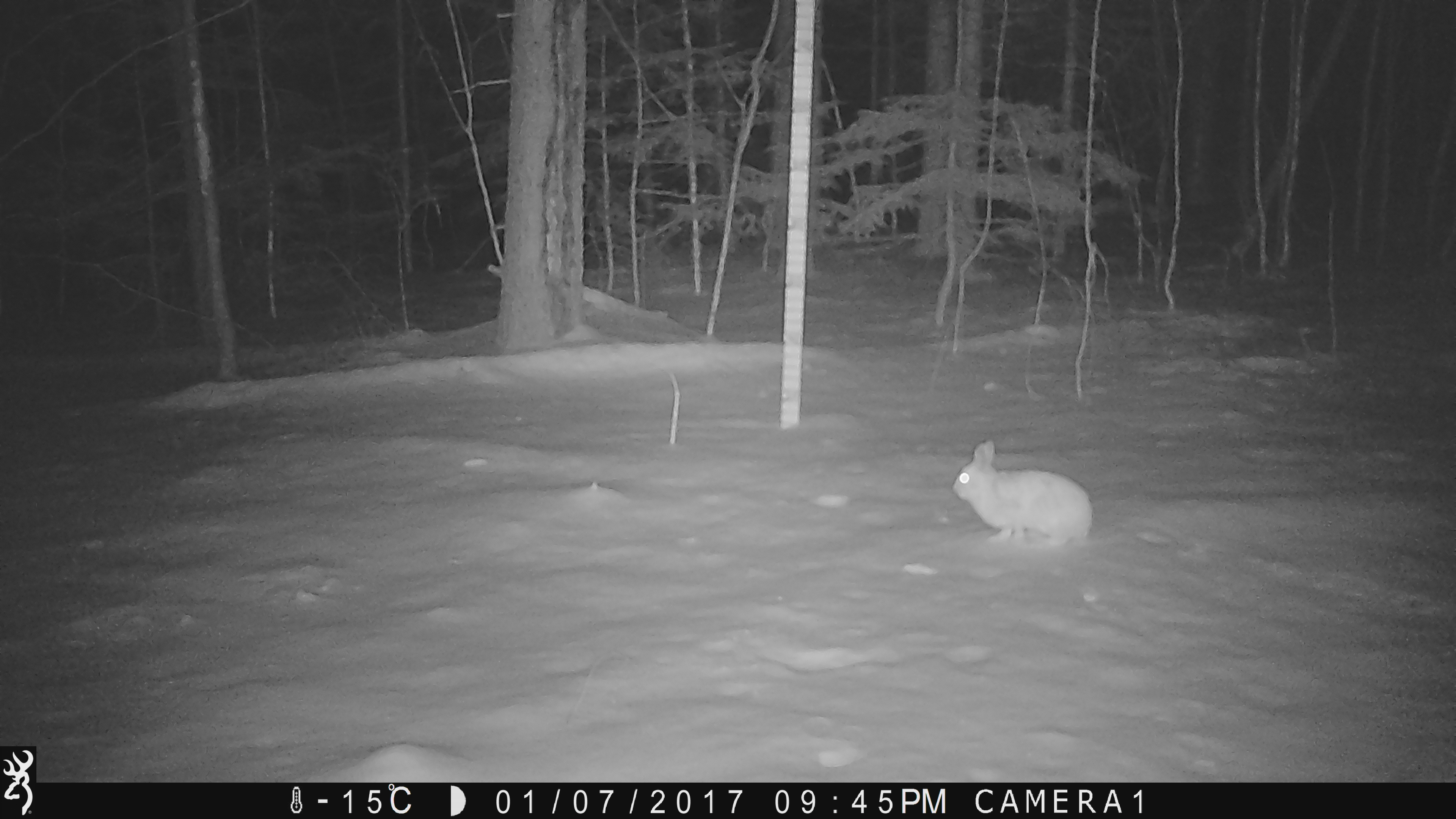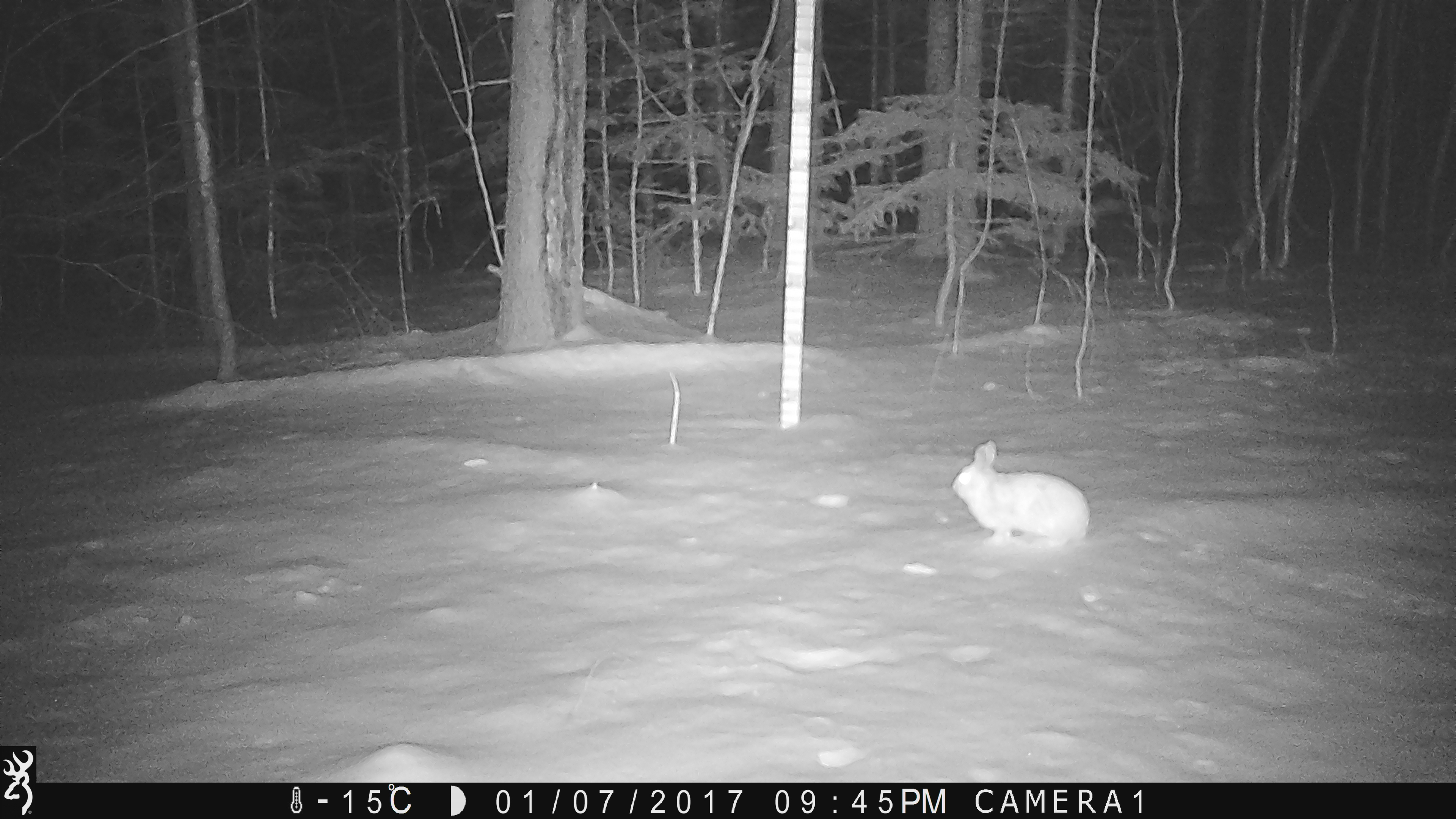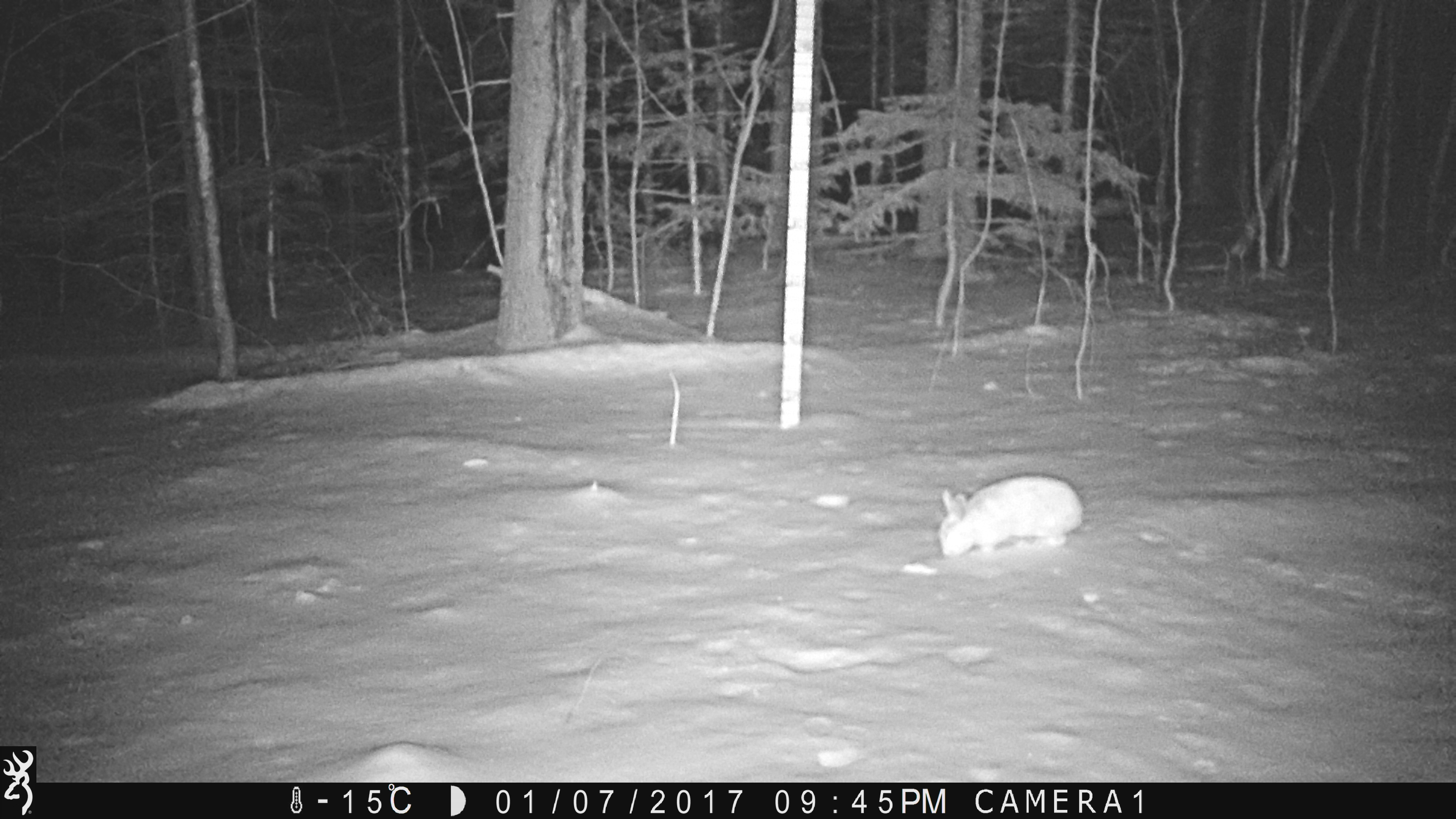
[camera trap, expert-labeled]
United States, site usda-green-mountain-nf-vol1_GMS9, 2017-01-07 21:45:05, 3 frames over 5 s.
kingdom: Animalia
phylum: Chordata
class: Mammalia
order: Lagomorpha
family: Leporidae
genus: Lepus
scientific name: Lepus americanus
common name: snowshoe hare